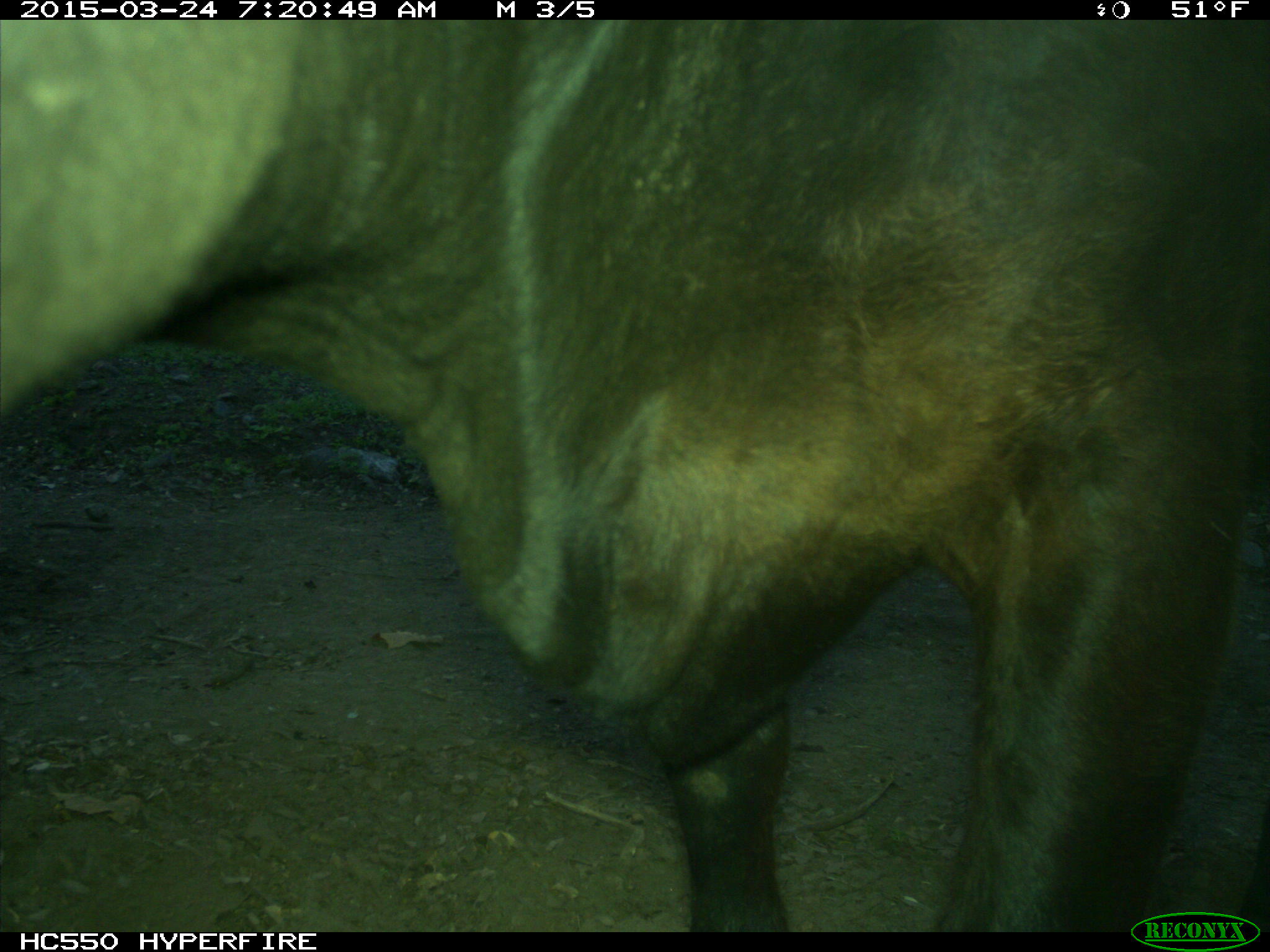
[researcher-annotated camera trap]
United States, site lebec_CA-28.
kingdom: Animalia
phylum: Chordata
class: Mammalia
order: Artiodactyla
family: Bovidae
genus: Bos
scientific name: Bos taurus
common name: domestic cow